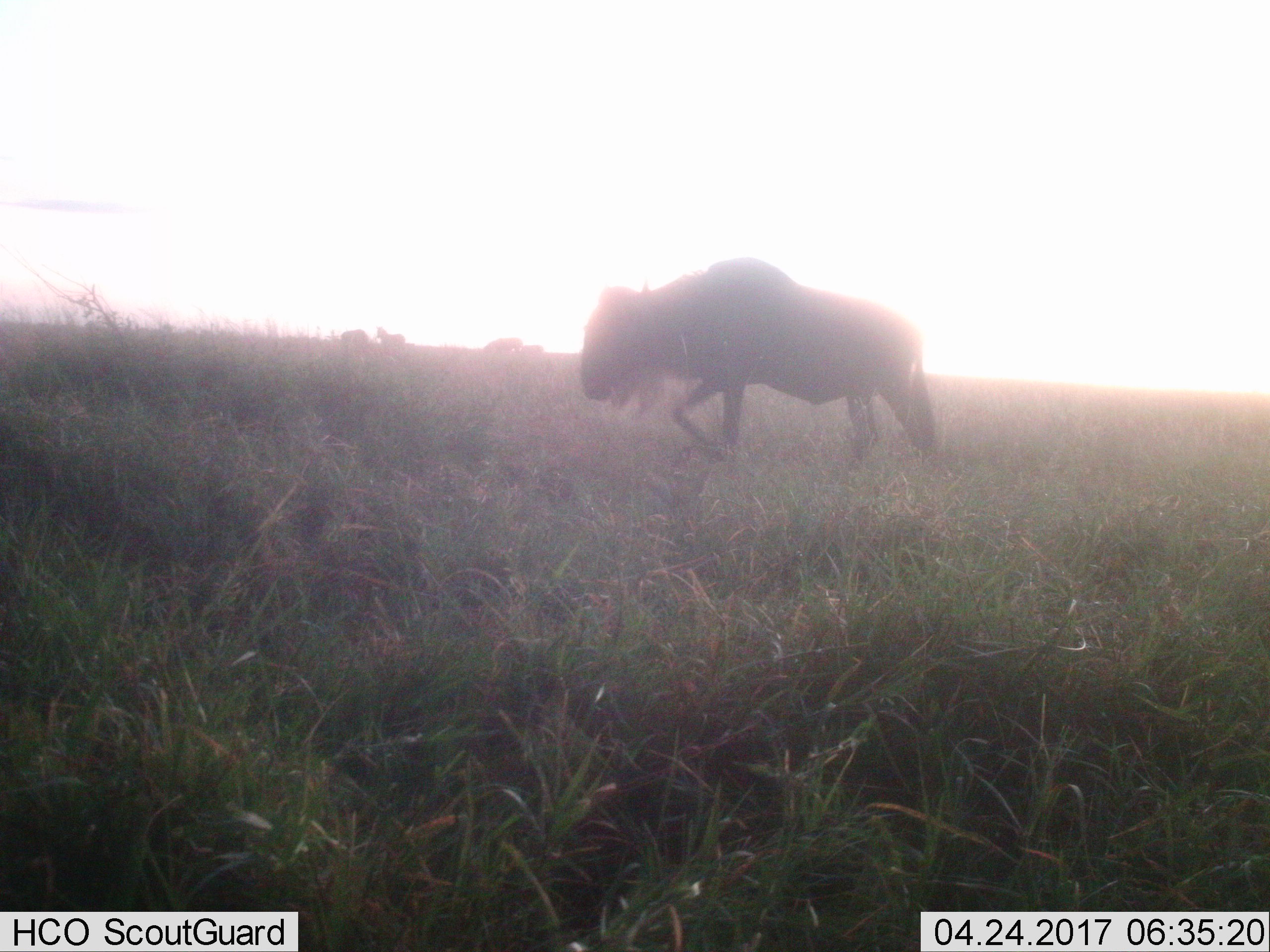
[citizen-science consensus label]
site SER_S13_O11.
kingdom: Animalia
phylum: Chordata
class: Mammalia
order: Artiodactyla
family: Bovidae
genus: Connochaetes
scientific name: Connochaetes taurinus taurinus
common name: blue wildebeest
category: wildebeestblue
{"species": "wildebeestblue (blue wildebeest) (Connochaetes taurinus taurinus)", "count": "4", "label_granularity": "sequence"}